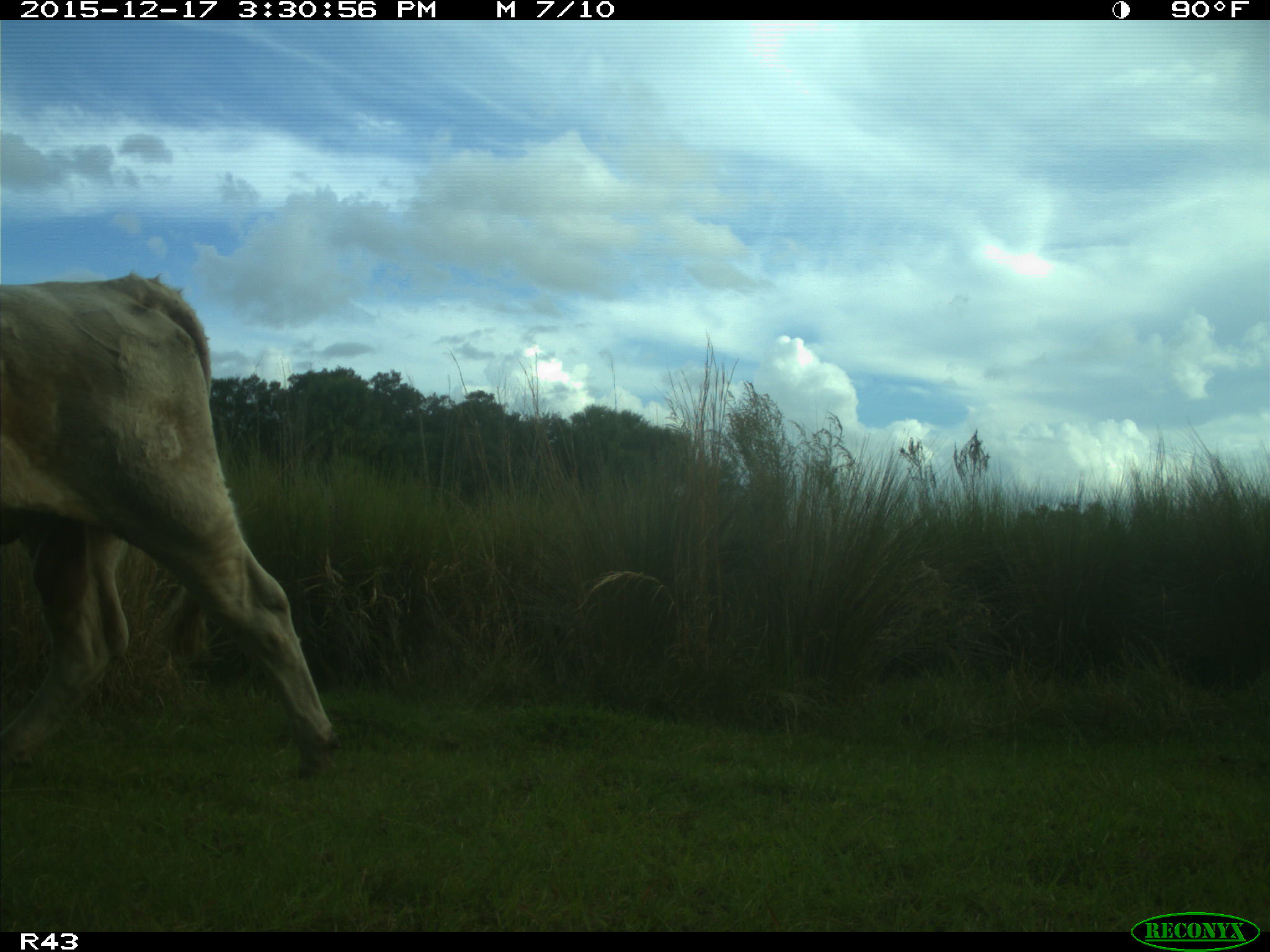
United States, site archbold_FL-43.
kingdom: Animalia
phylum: Chordata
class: Mammalia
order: Artiodactyla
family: Bovidae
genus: Bos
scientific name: Bos taurus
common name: domestic cow